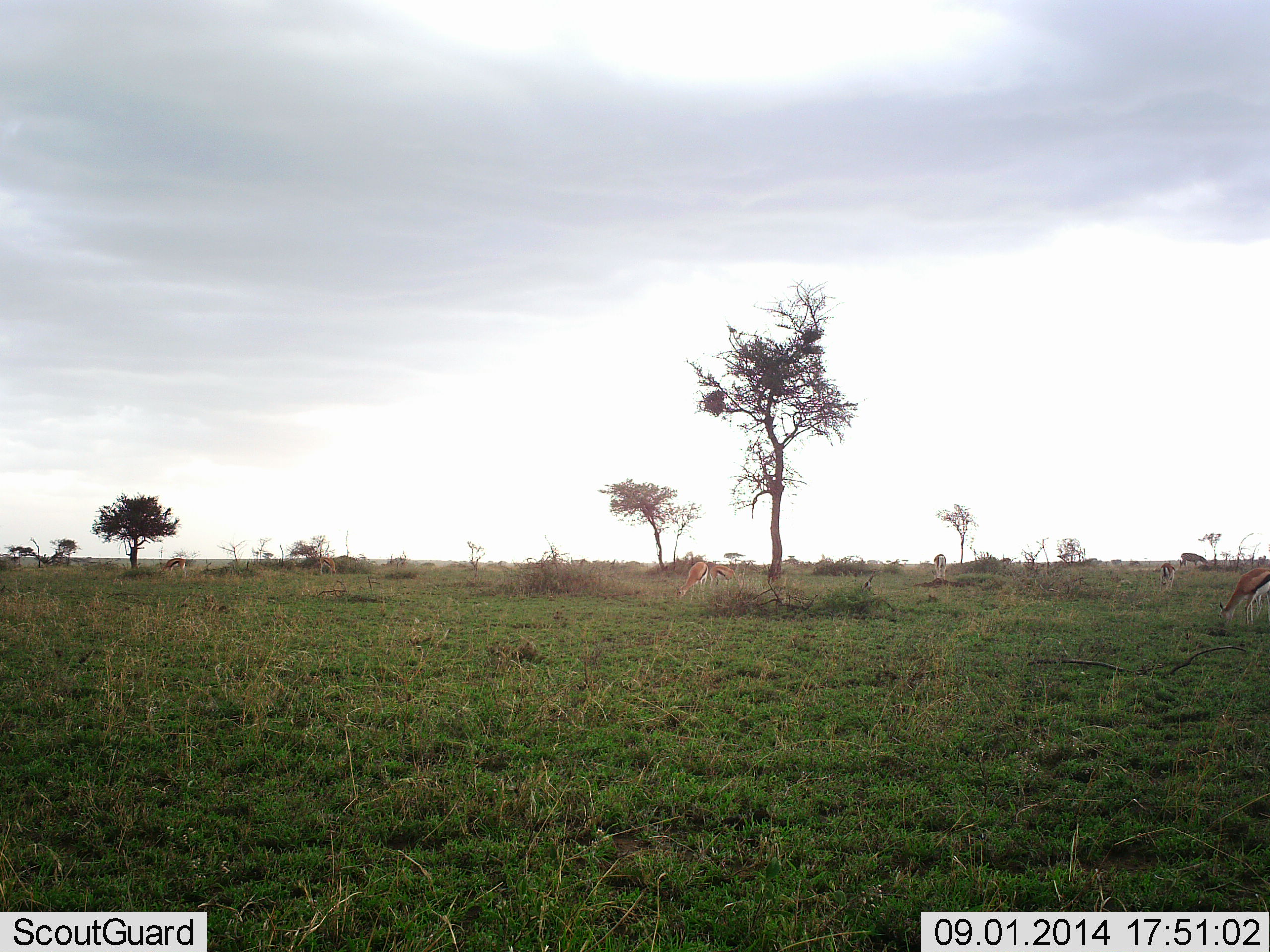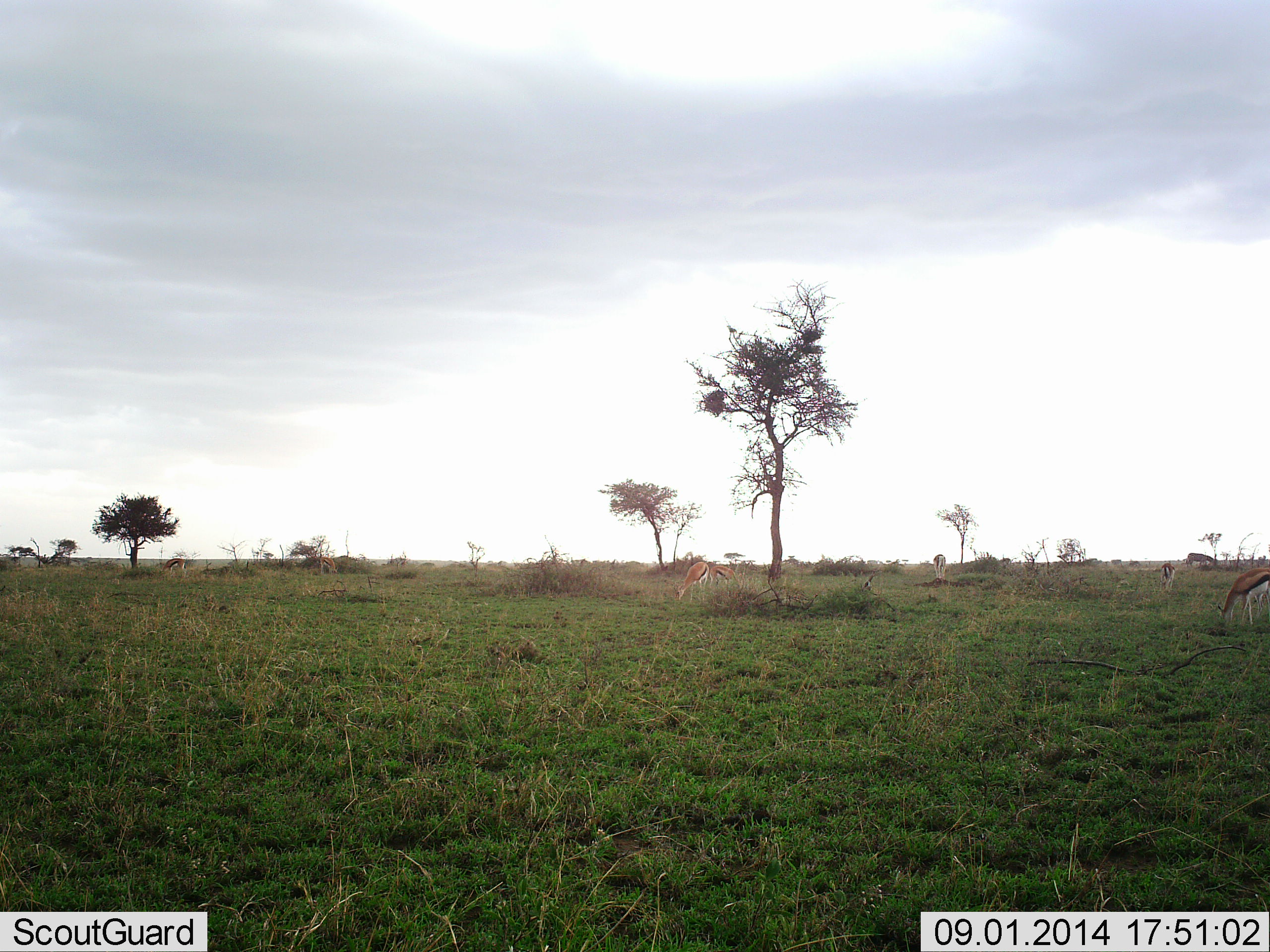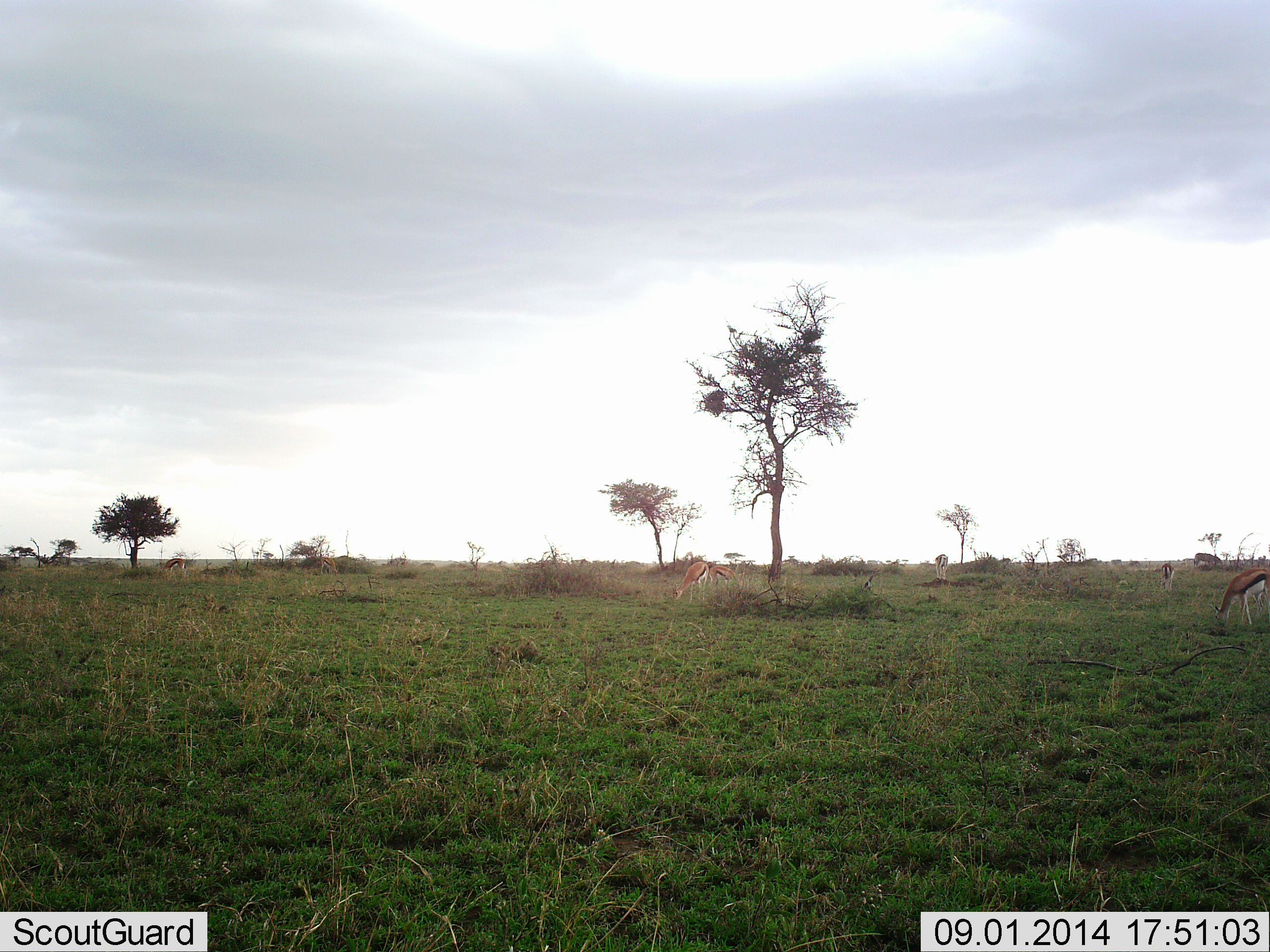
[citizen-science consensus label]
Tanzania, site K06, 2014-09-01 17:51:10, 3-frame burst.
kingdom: Animalia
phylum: Chordata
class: Mammalia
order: Artiodactyla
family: Bovidae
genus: Eudorcas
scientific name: Eudorcas thomsonii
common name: thomson's gazelle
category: gazellethomsons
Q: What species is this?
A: Gazellethomsons (thomson's gazelle) (Eudorcas thomsonii).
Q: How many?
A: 4.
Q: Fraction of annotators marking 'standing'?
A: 20%.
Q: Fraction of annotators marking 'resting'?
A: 0%.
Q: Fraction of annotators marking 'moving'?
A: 20%.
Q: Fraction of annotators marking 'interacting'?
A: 0%.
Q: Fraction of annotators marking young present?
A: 0%.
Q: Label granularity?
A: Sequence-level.